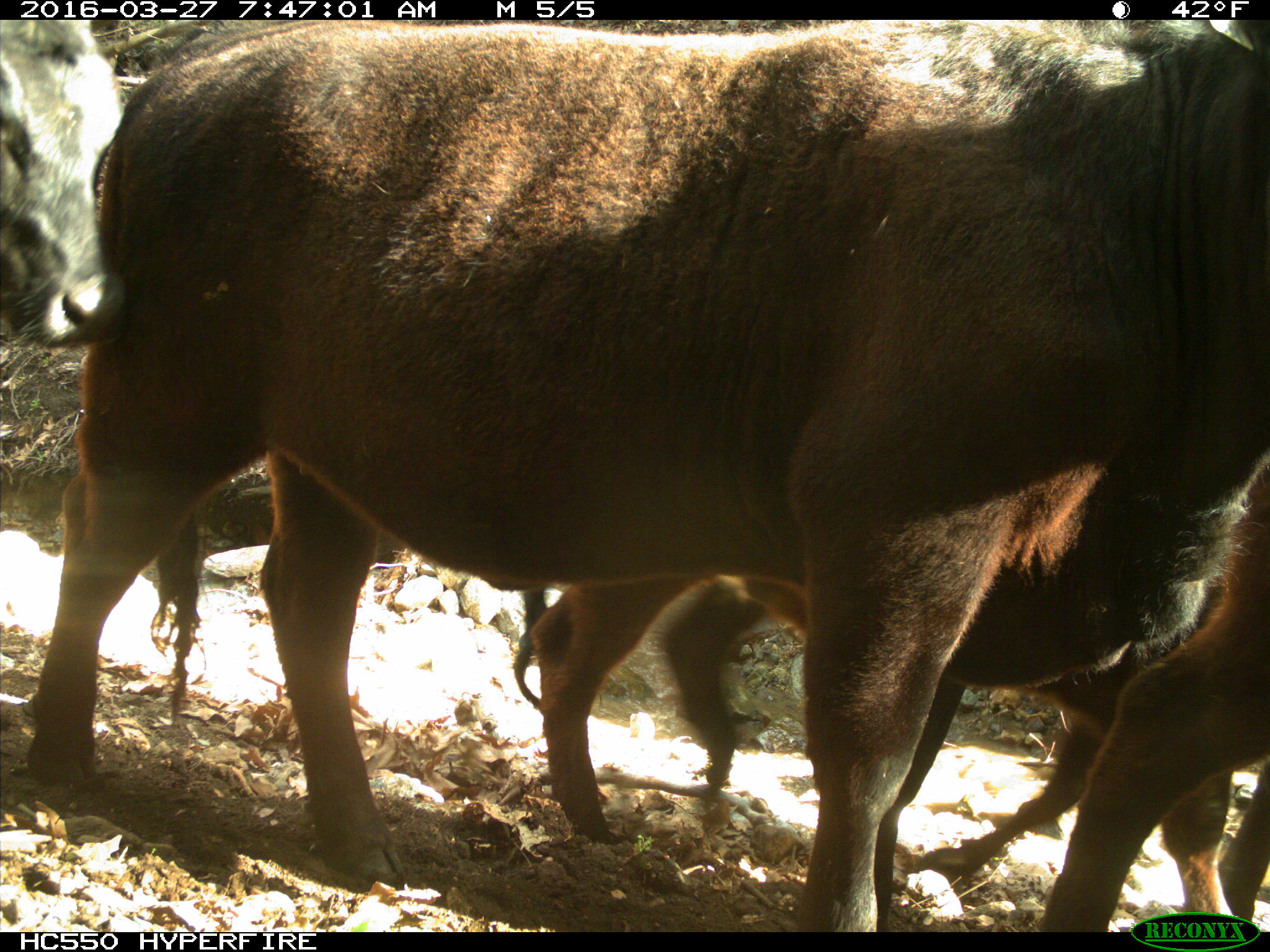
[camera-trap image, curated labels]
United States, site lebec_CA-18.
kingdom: Animalia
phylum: Chordata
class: Mammalia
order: Artiodactyla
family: Bovidae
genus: Bos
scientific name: Bos taurus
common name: domestic cow